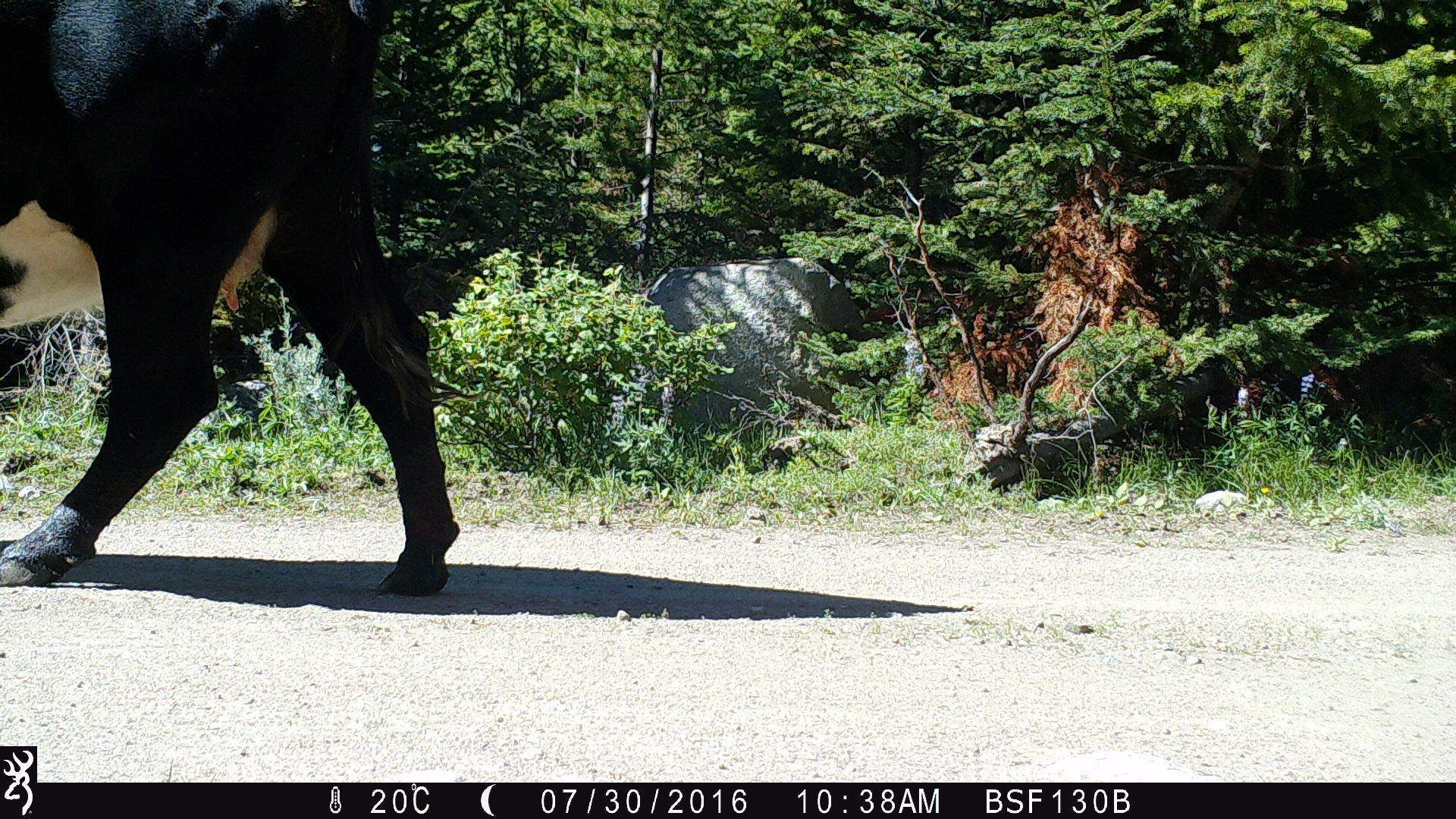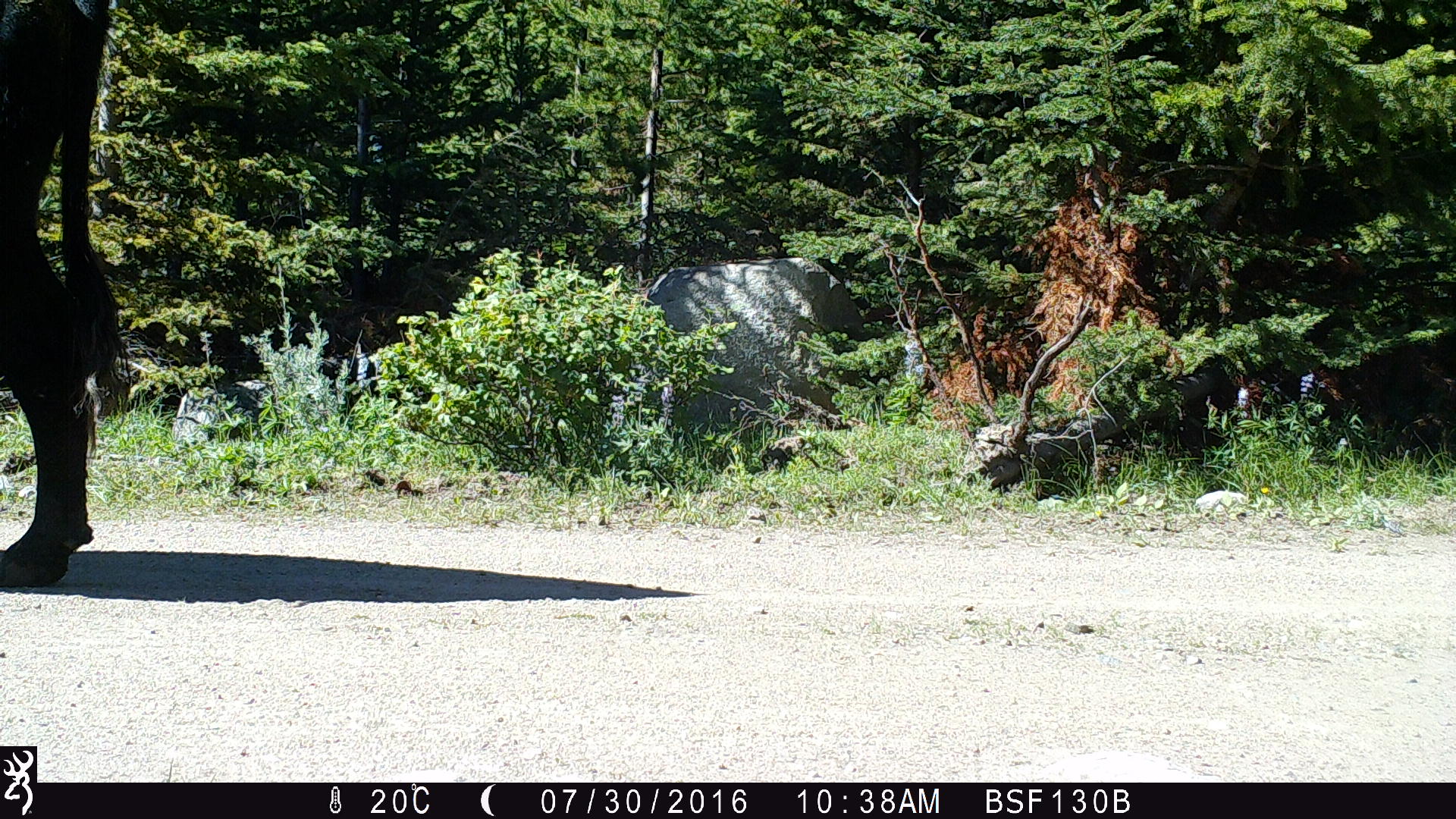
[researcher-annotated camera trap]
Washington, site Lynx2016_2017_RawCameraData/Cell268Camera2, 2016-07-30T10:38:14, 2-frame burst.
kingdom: Animalia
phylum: Chordata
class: Mammalia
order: Artiodactyla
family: Bovidae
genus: Bos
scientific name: Bos taurus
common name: domestic cattle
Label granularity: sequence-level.